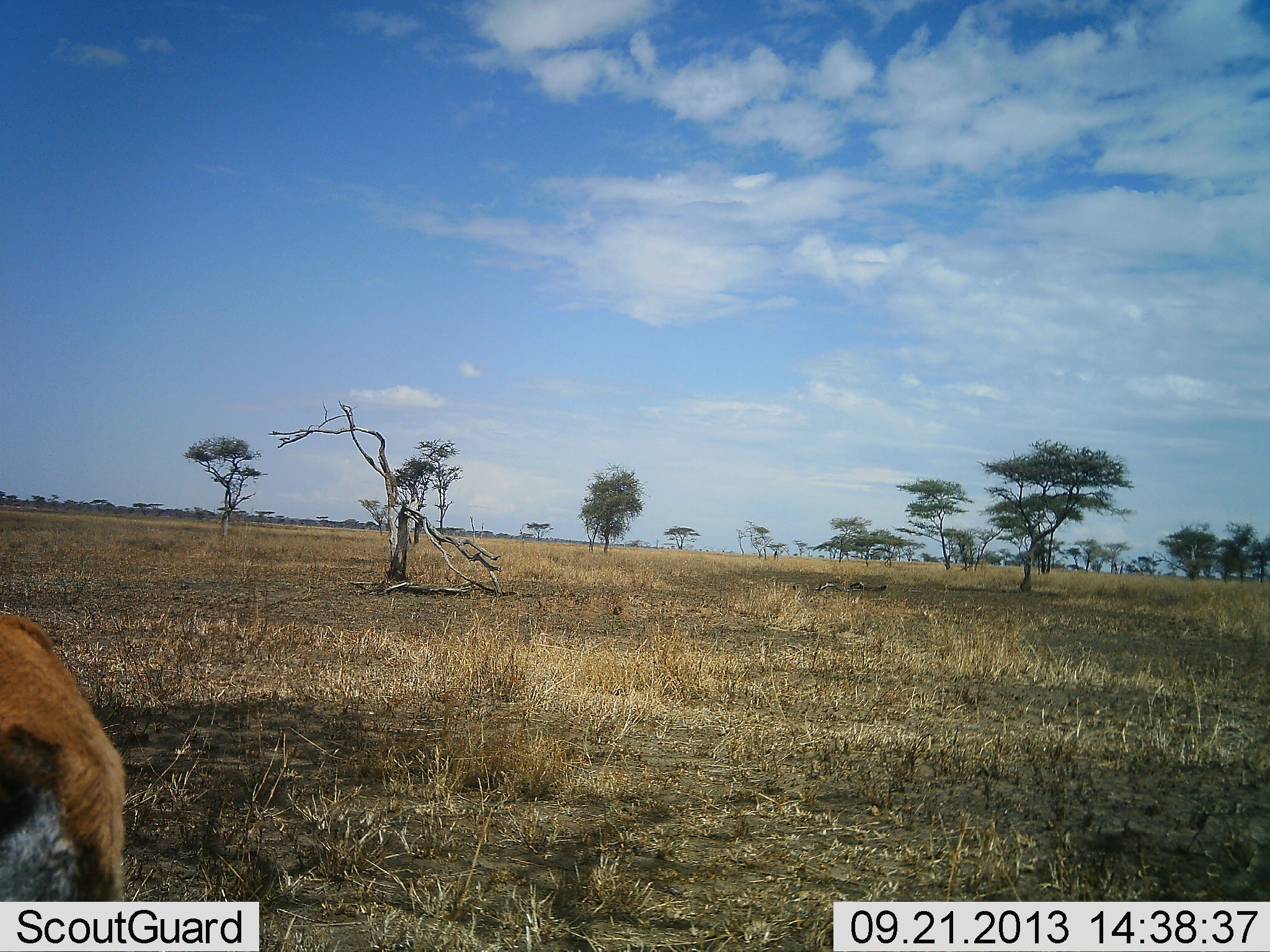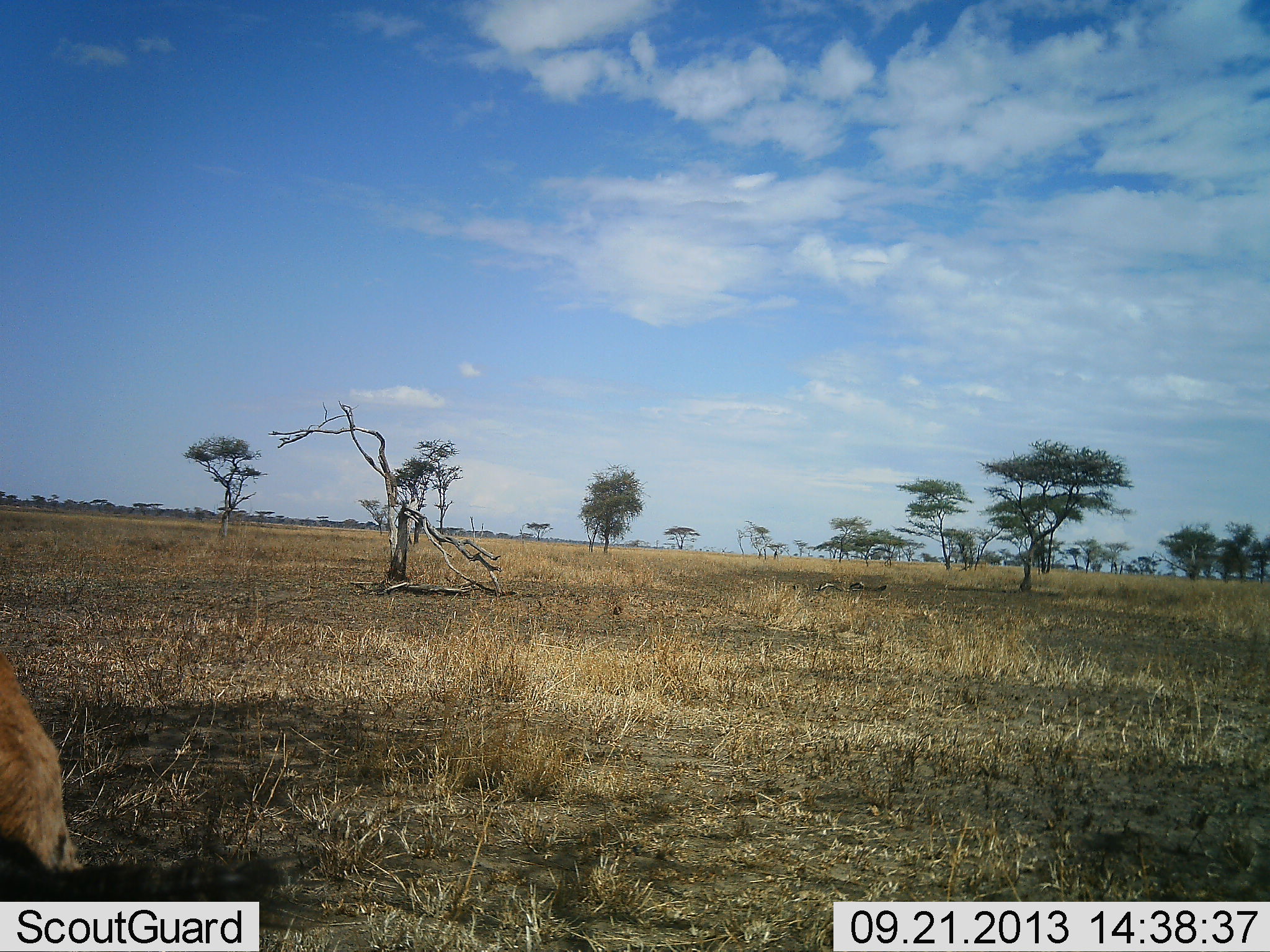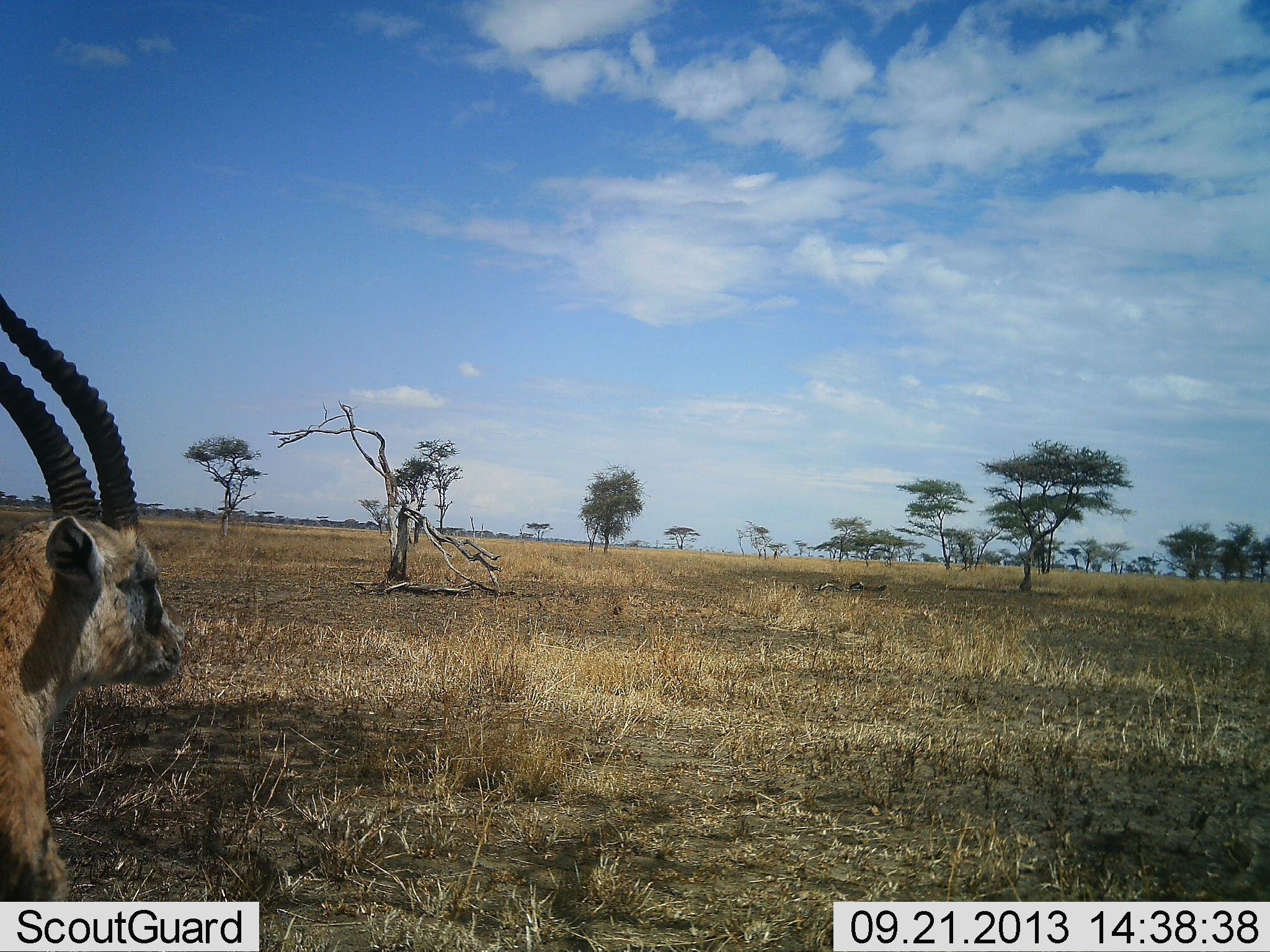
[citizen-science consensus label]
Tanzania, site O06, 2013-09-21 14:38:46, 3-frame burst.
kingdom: Animalia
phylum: Chordata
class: Mammalia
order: Artiodactyla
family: Bovidae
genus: Eudorcas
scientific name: Eudorcas thomsonii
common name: thomson's gazelle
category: gazellethomsons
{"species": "gazellethomsons (thomson's gazelle) (Eudorcas thomsonii)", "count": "1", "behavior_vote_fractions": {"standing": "63%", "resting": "4%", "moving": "33%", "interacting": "7%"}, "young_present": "0%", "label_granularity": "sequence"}